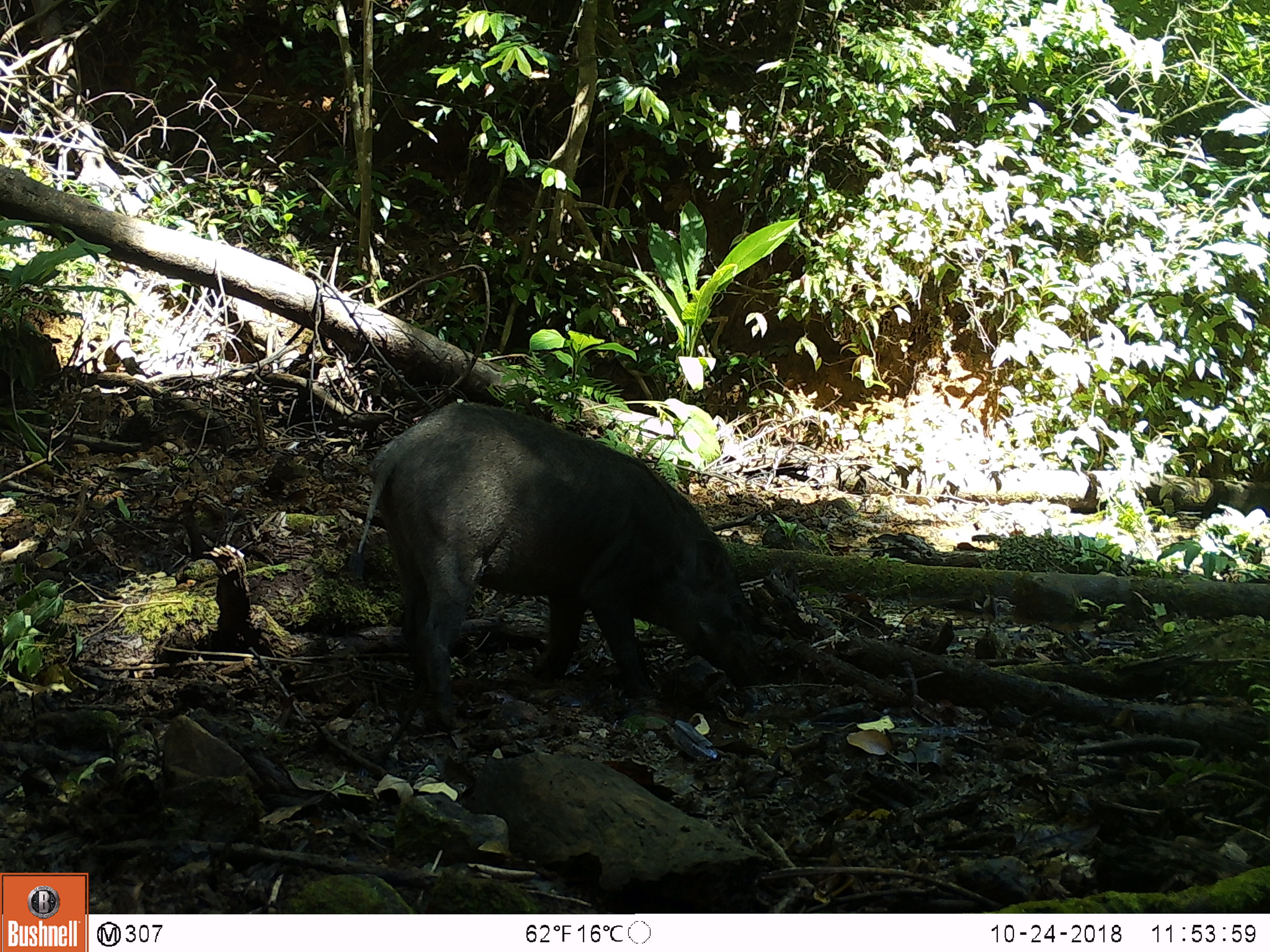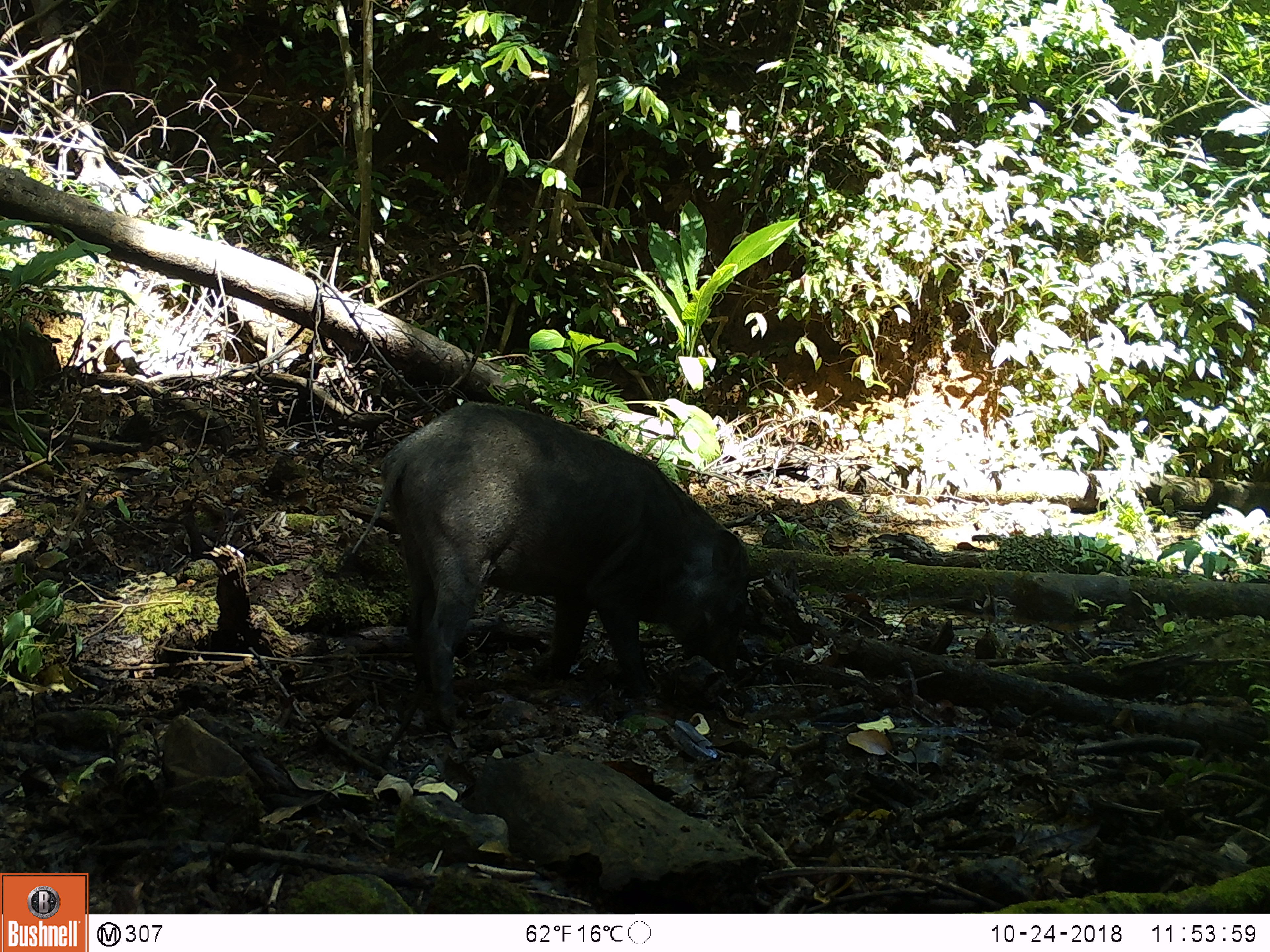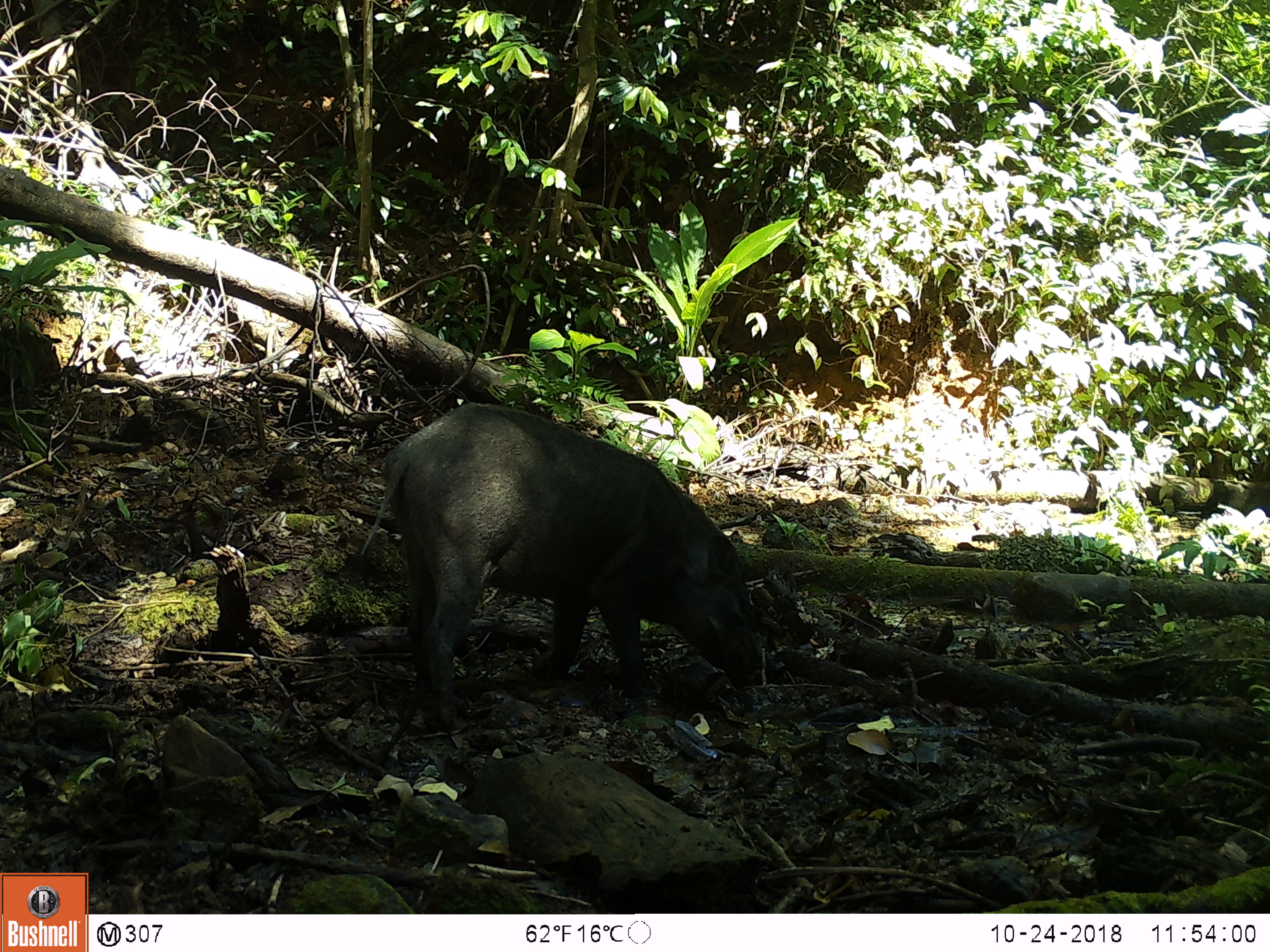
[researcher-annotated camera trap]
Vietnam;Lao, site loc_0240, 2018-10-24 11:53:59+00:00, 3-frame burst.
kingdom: Animalia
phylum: Chordata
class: Mammalia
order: Artiodactyla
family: Suidae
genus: Sus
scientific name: Sus scrofa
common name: eurasian wild pig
Eurasian wild pig (Sus scrofa). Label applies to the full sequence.